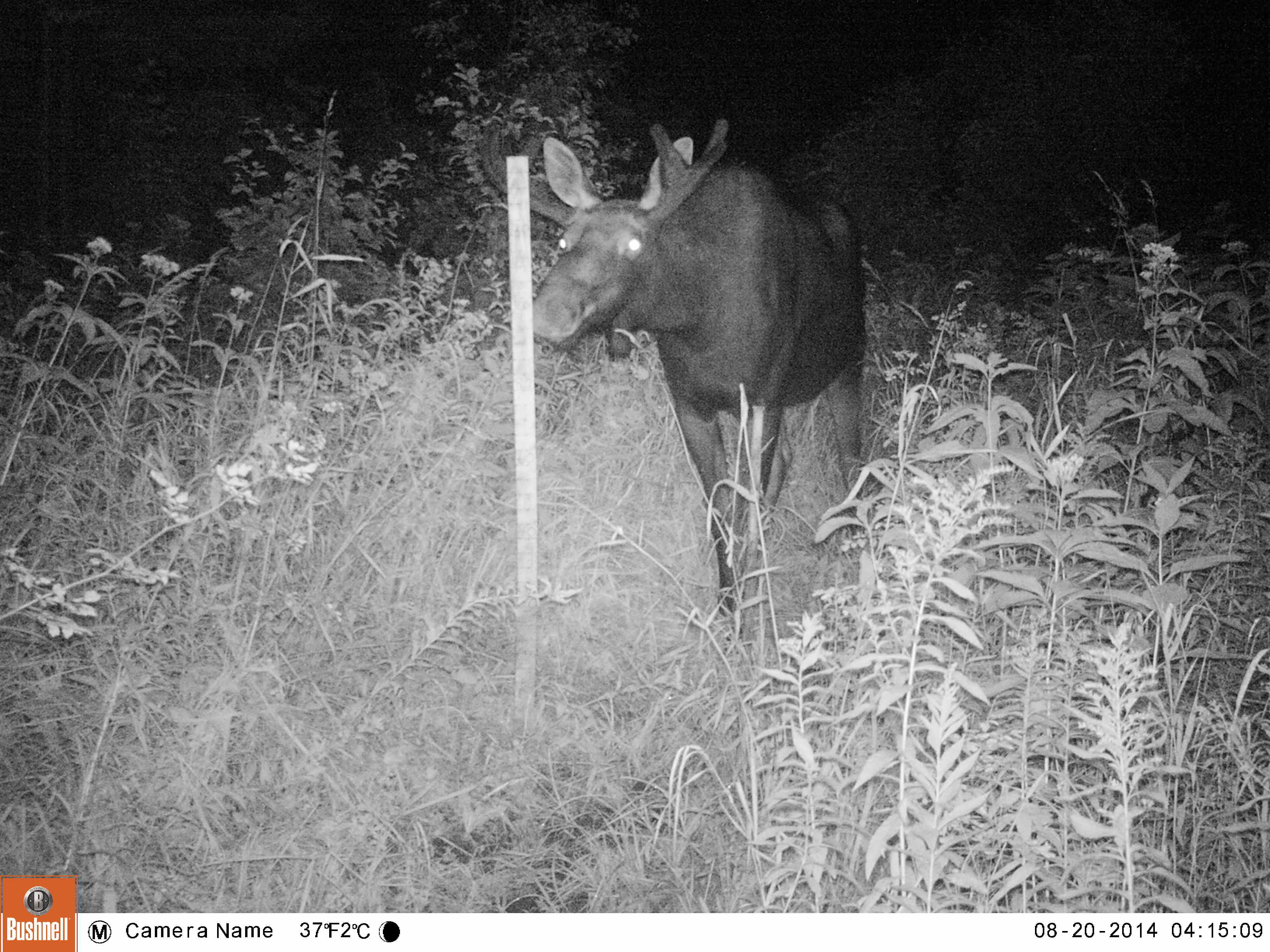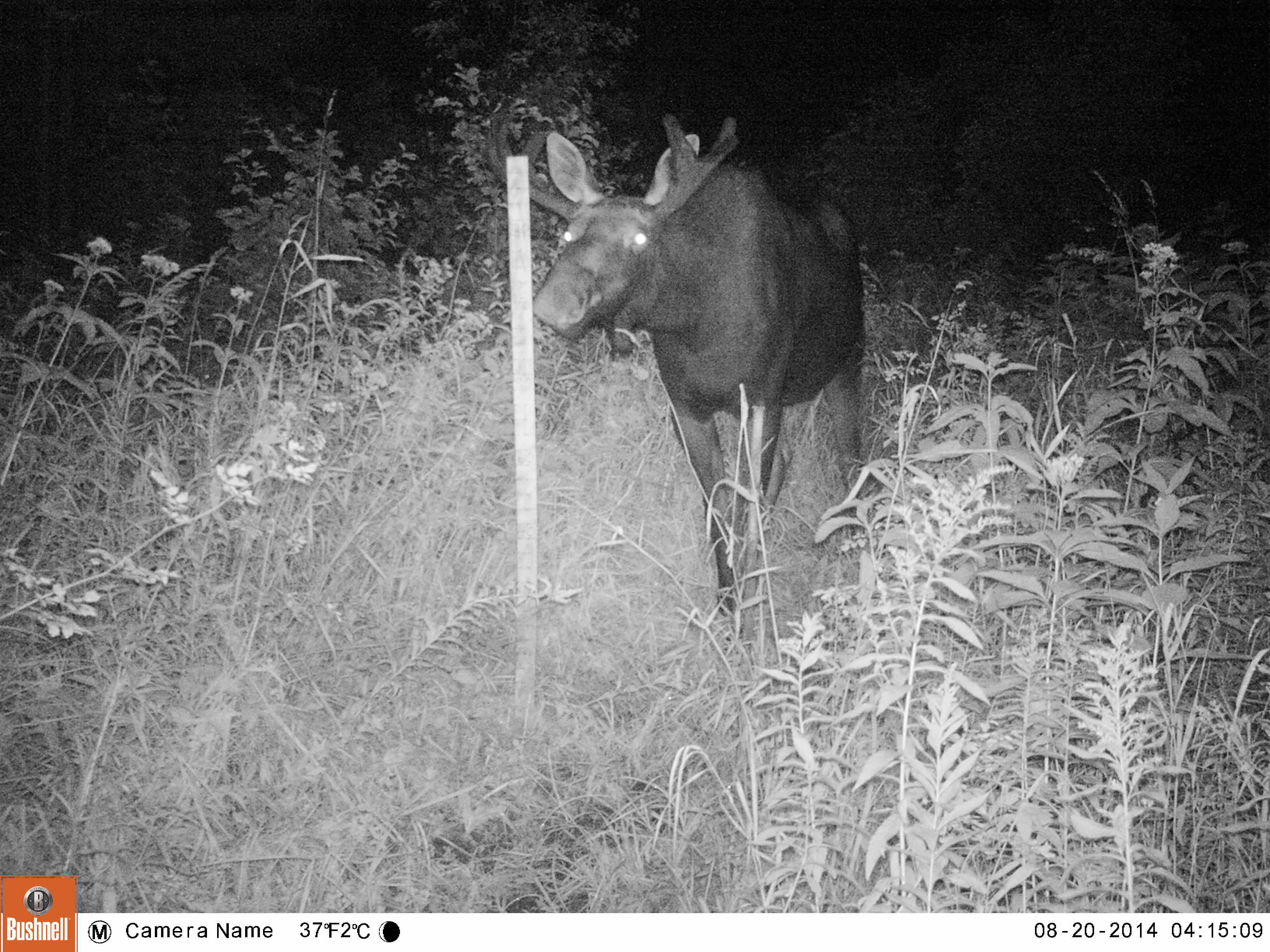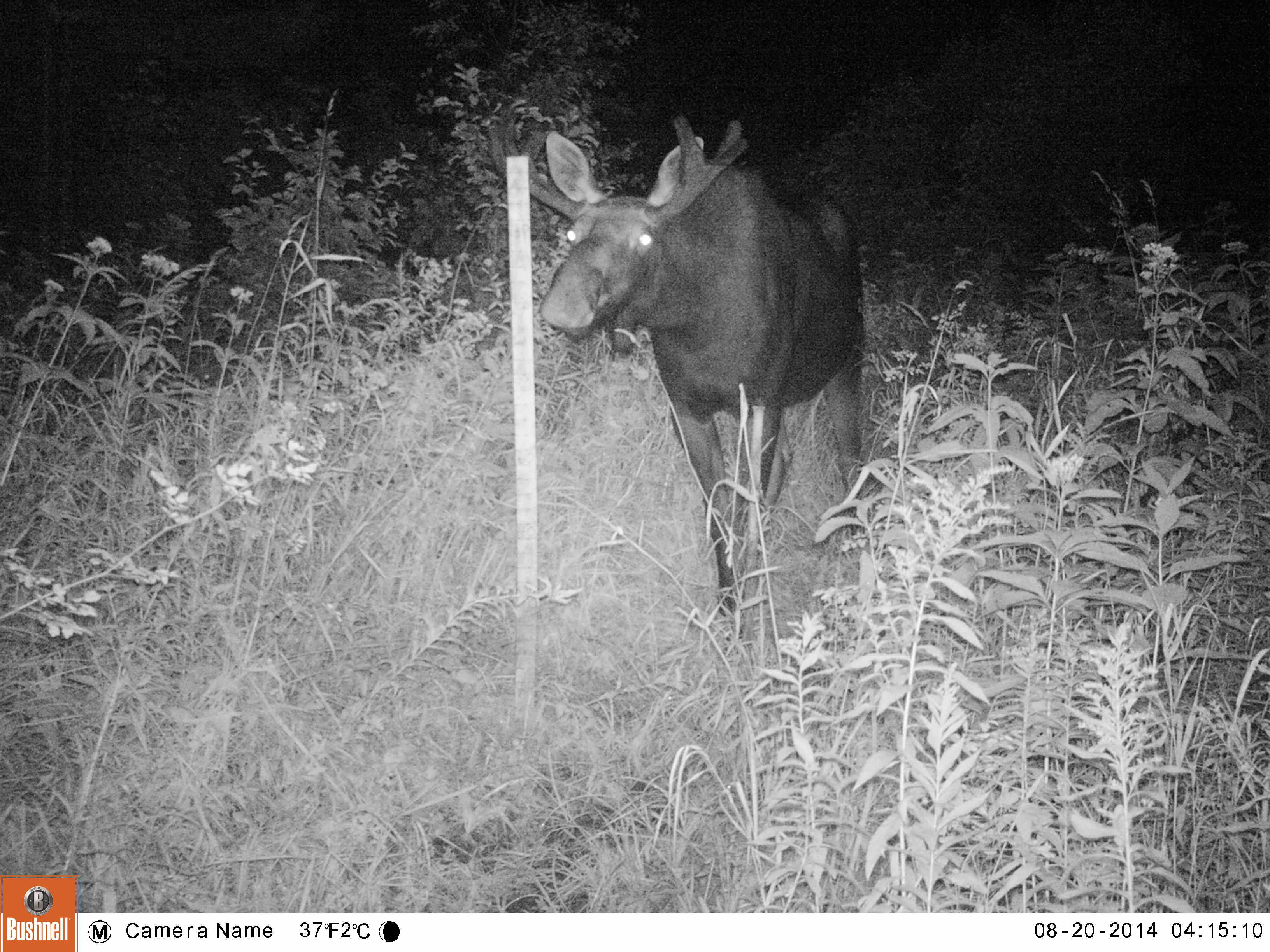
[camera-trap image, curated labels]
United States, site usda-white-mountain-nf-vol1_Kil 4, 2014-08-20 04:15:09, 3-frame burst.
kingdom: Animalia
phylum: Chordata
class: Mammalia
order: Artiodactyla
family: Cervidae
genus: Alces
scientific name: Alces alces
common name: moose